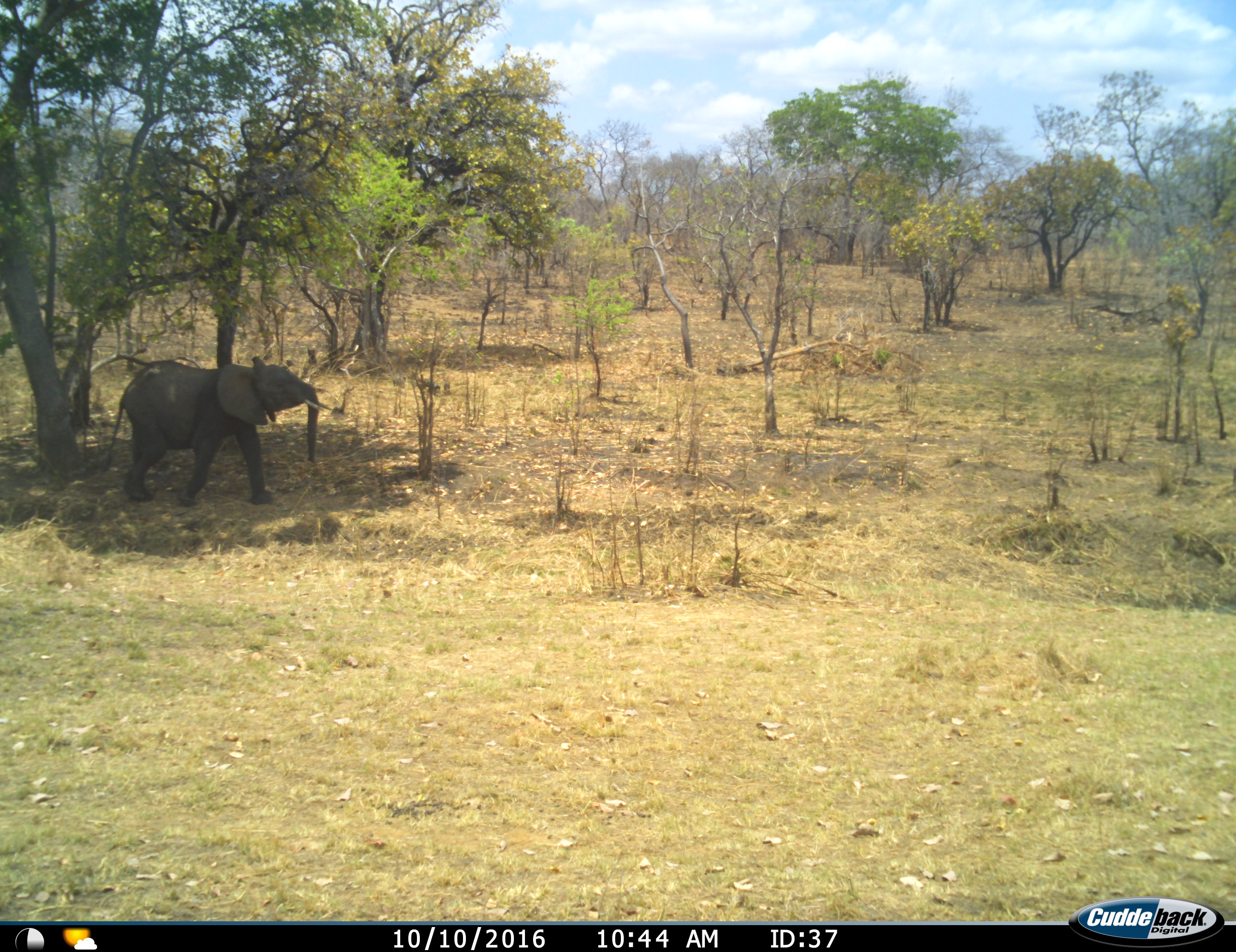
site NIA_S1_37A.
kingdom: Animalia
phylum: Chordata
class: Mammalia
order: Proboscidea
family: Elephantidae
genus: Loxodonta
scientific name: Loxodonta africana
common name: african bush elephant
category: elephant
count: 1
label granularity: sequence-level